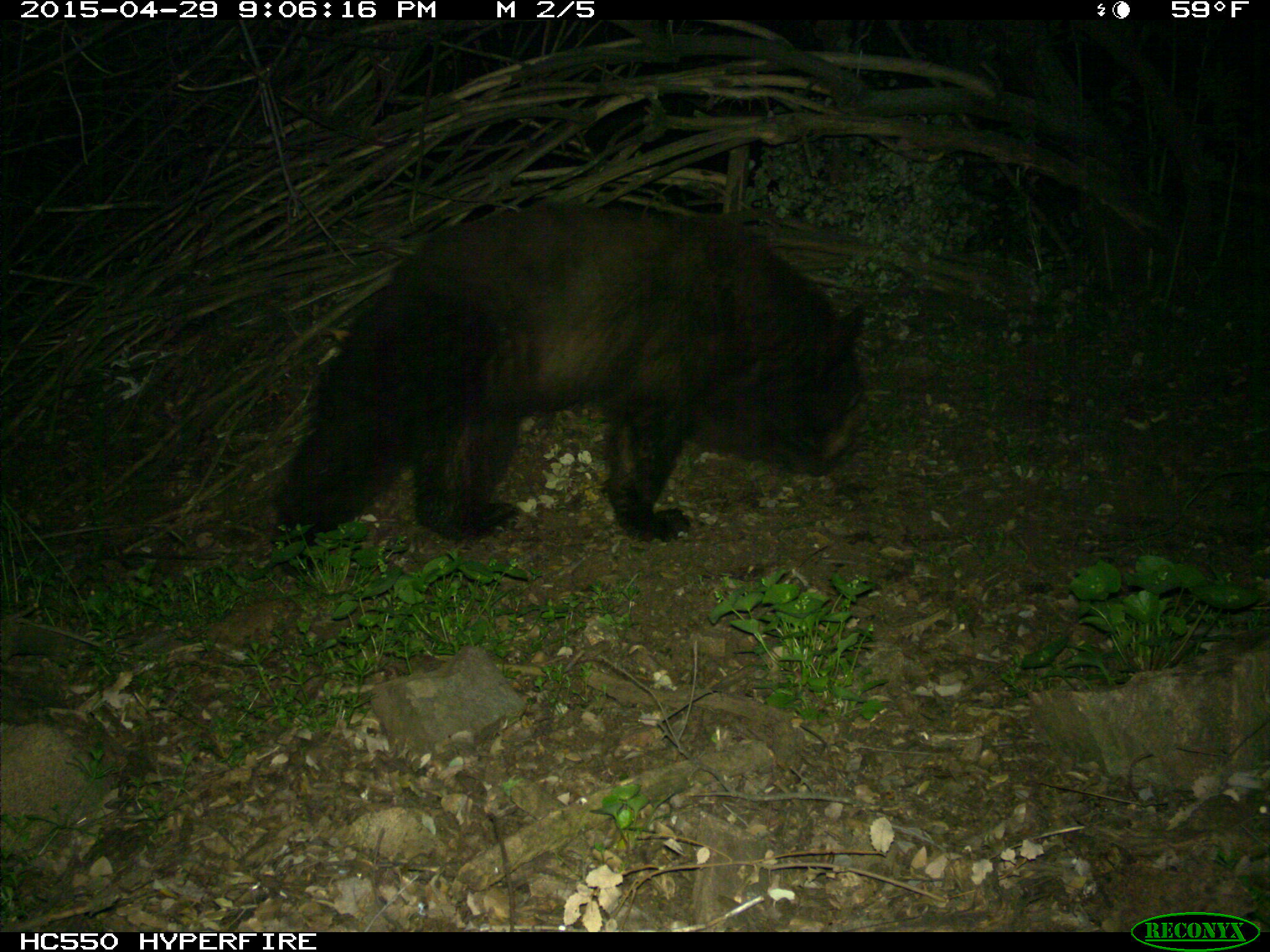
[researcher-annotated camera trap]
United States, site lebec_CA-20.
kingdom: Animalia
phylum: Chordata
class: Mammalia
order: Carnivora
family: Ursidae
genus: Ursus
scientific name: Ursus americanus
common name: american black bear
Ursus americanus (american black bear).